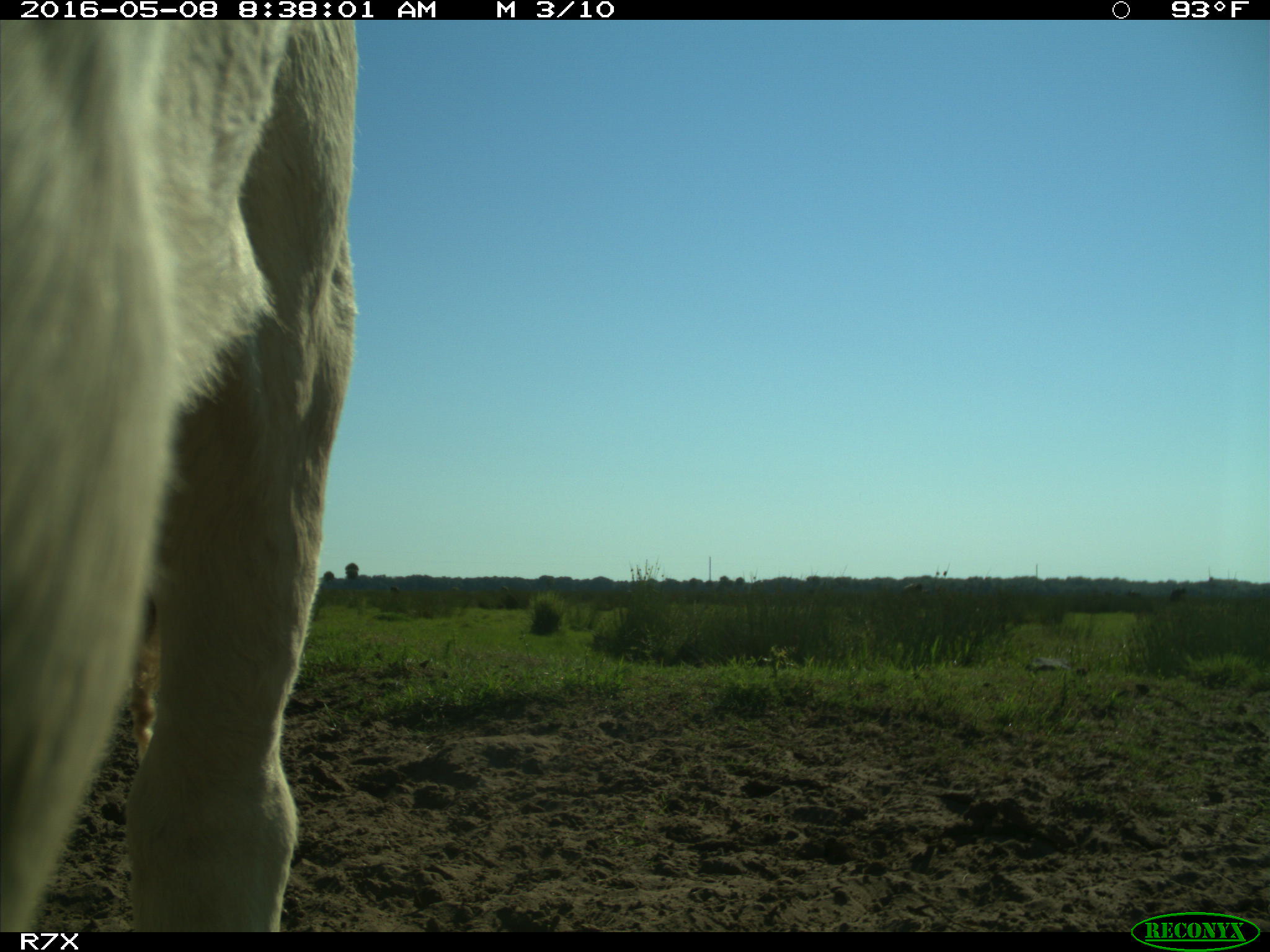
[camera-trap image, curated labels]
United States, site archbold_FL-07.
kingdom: Animalia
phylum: Chordata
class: Mammalia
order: Artiodactyla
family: Bovidae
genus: Bos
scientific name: Bos taurus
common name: domestic cow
Bos taurus (domestic cow).